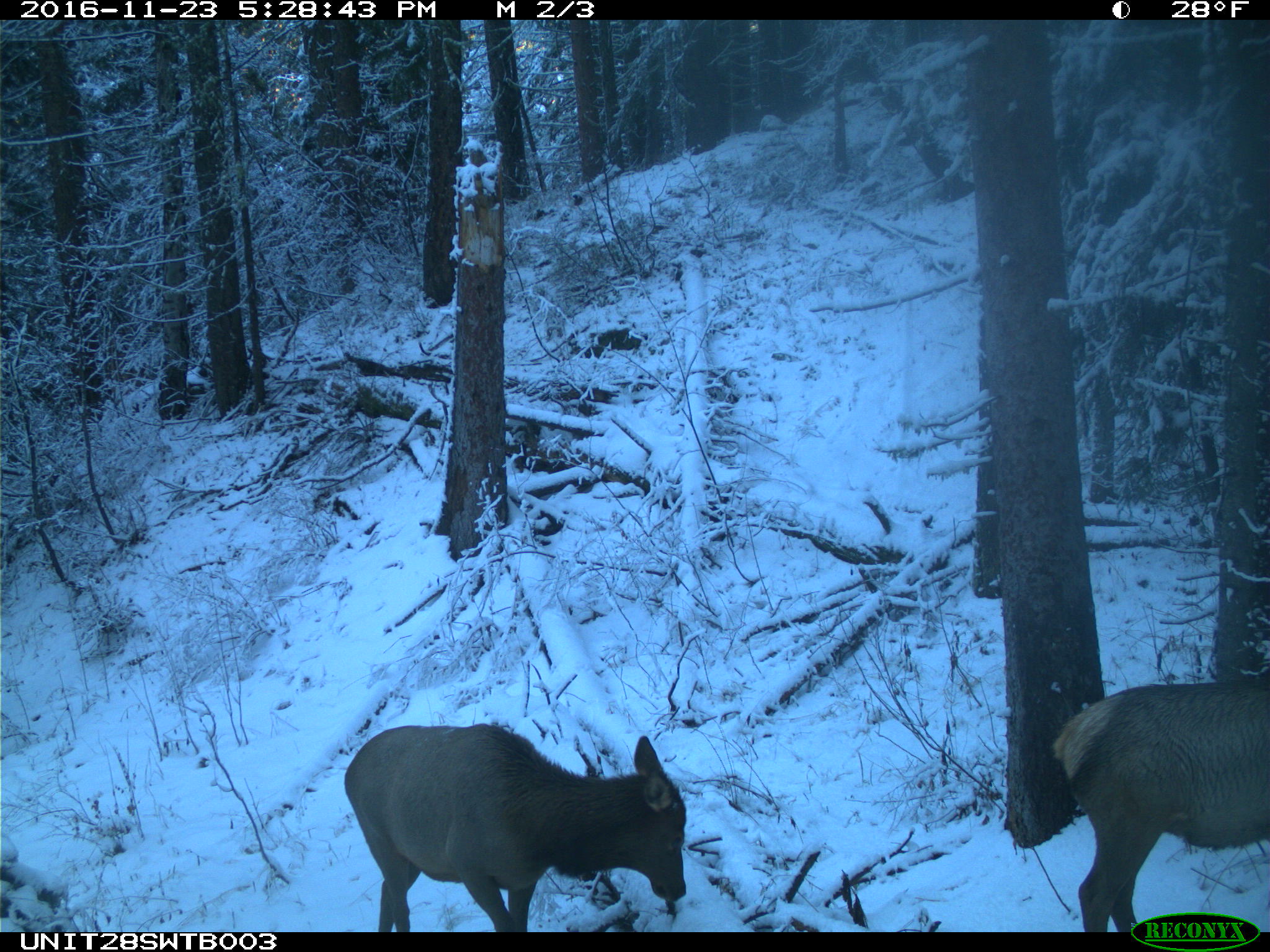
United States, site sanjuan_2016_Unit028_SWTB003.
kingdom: Animalia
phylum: Chordata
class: Mammalia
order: Artiodactyla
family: Cervidae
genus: Cervus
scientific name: Cervus elaphus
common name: red deer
Cervus elaphus (red deer).